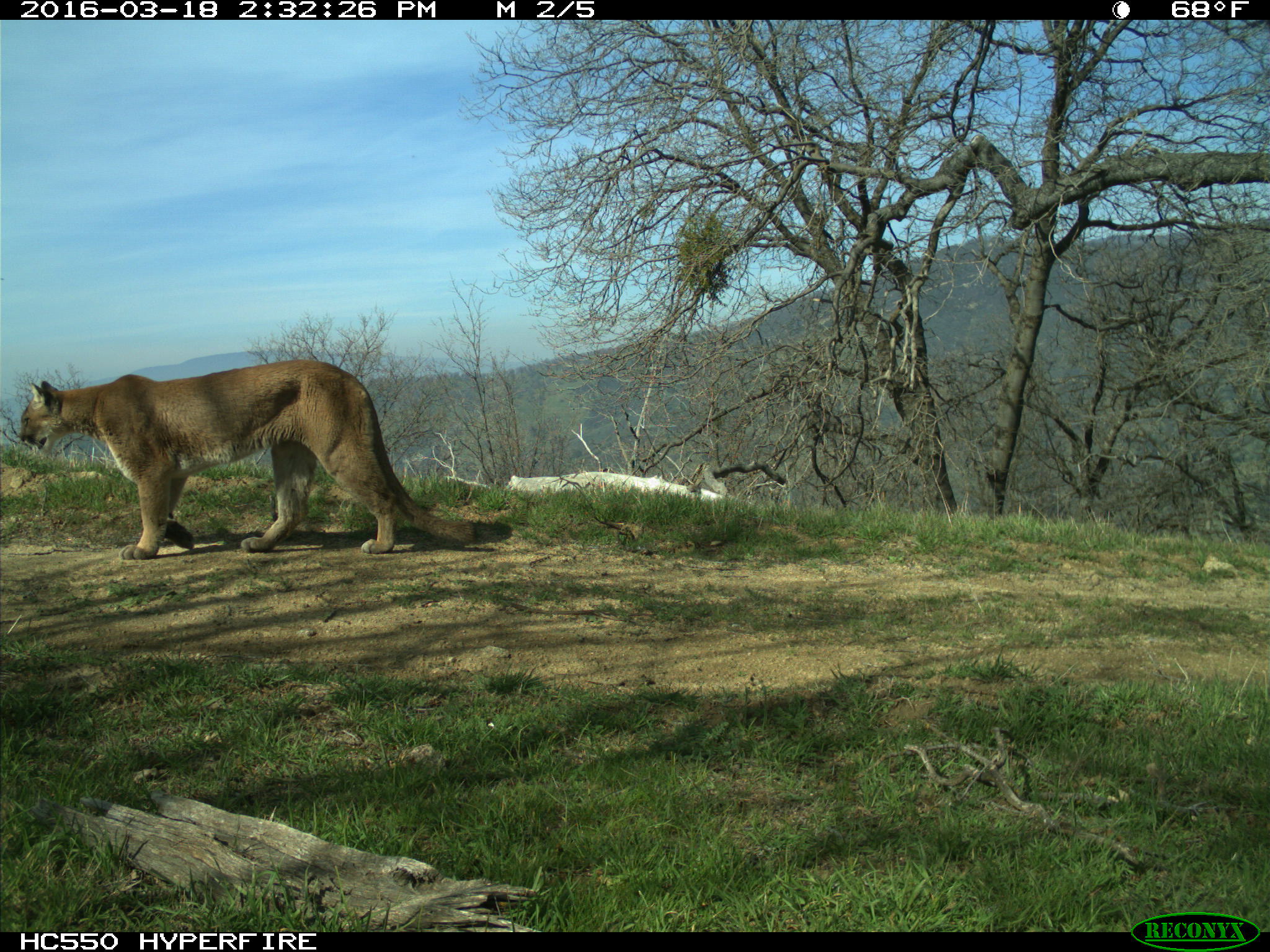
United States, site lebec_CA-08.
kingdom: Animalia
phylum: Chordata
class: Mammalia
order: Carnivora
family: Felidae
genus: Puma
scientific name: Puma concolor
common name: mountain lion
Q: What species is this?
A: Puma concolor (mountain lion).